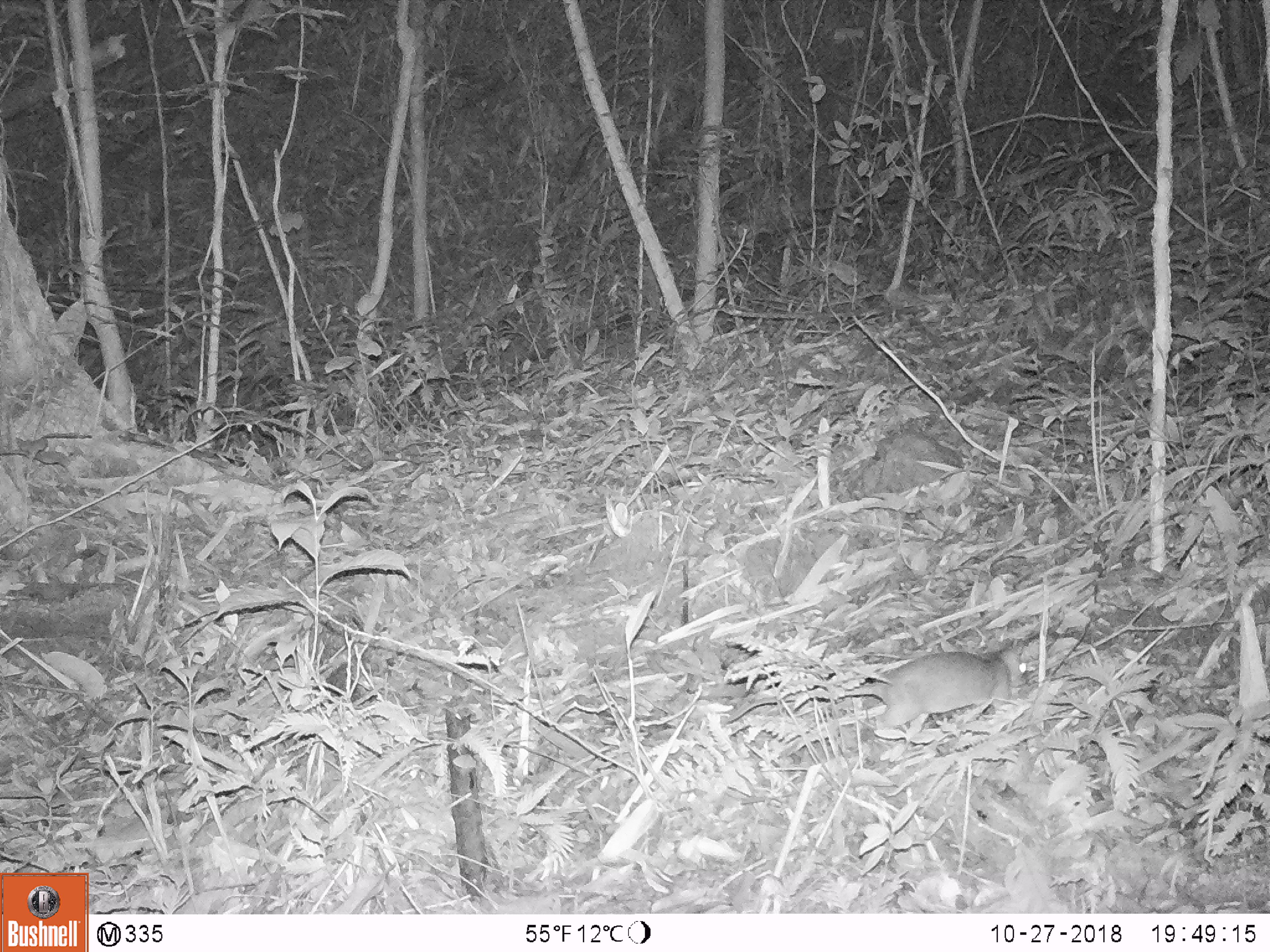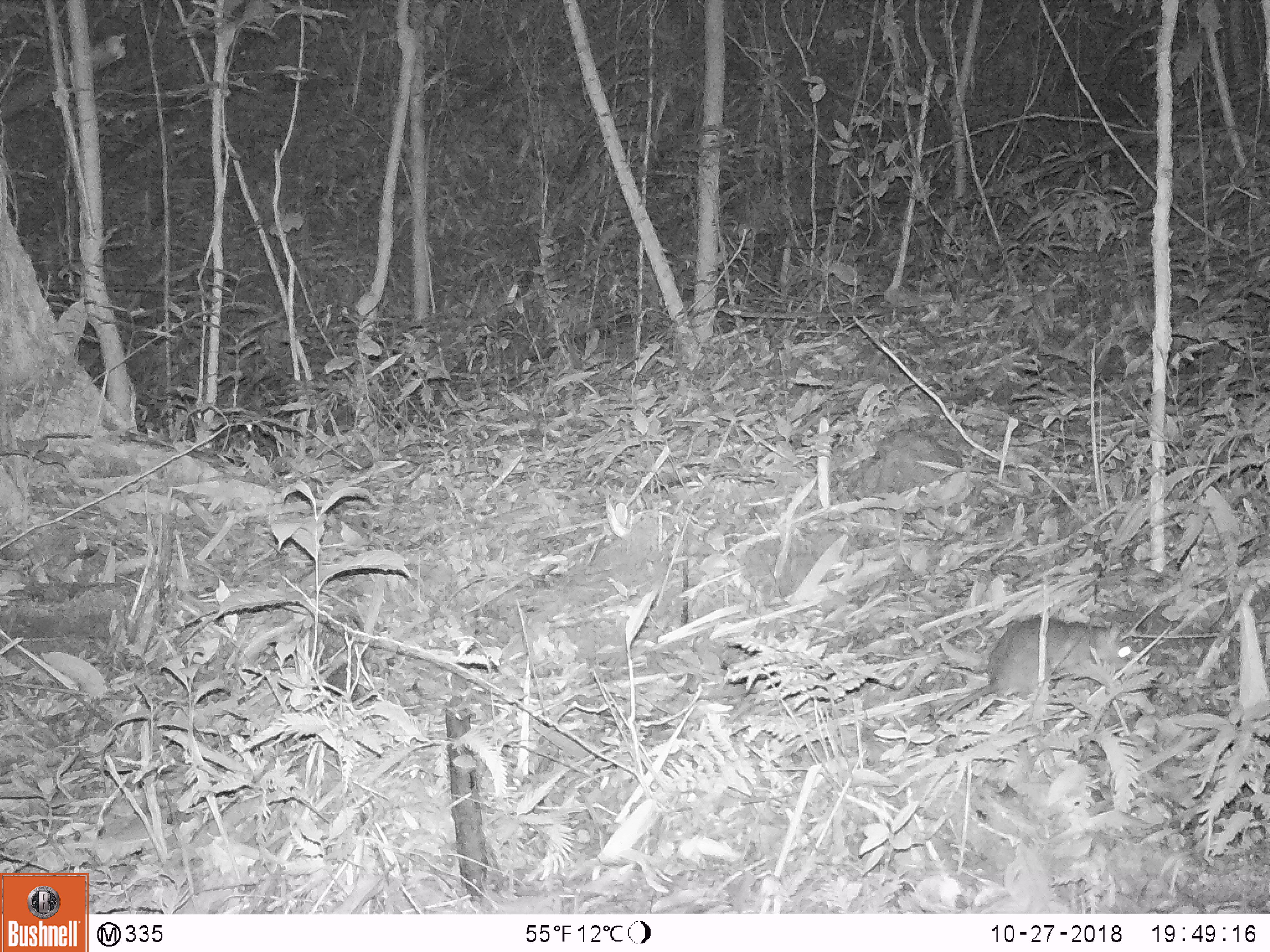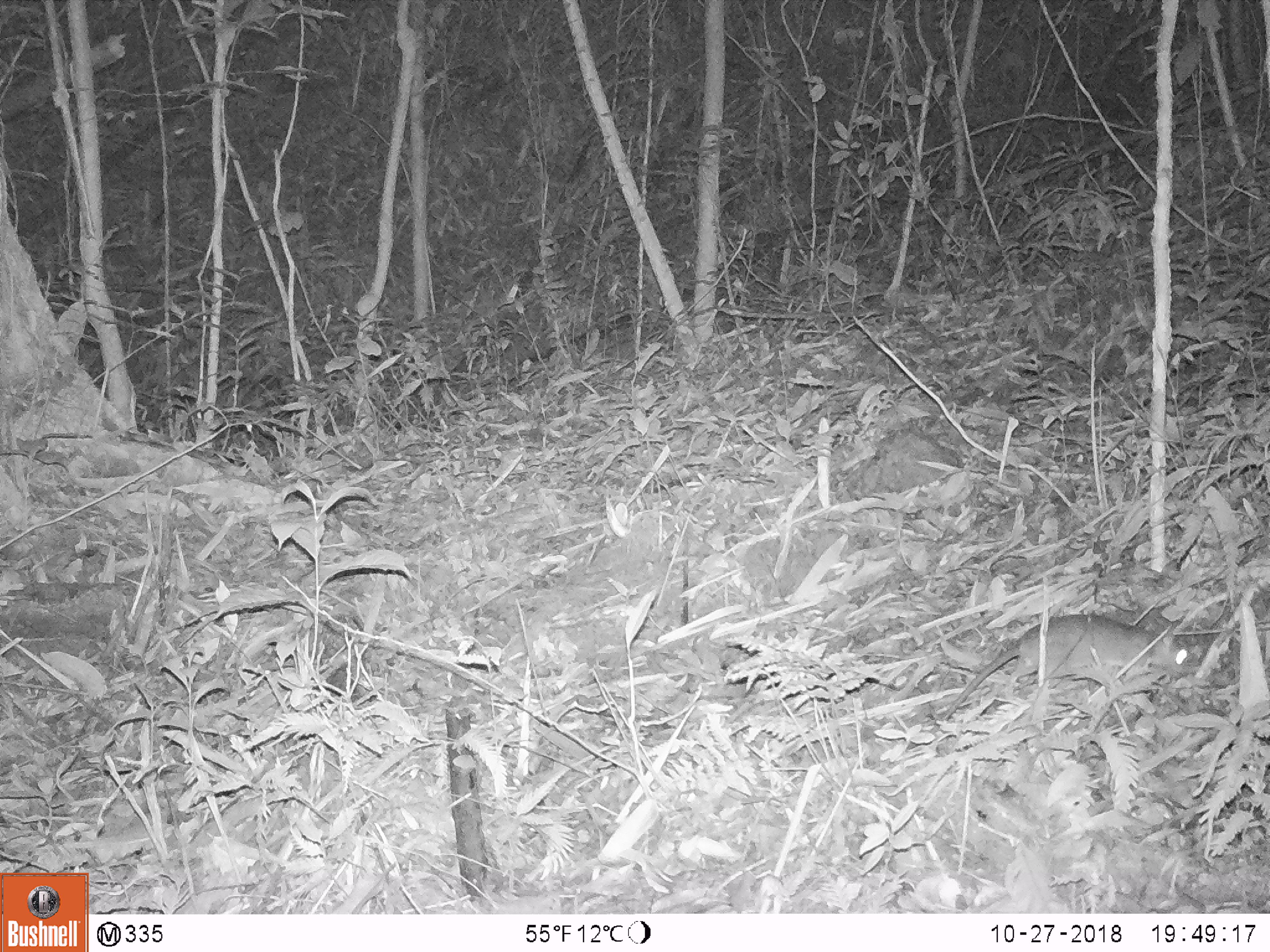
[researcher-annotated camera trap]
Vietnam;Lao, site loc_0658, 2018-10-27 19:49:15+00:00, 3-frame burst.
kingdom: Animalia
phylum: Chordata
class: Mammalia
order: Rodentia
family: Muridae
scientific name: Muridae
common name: old-world mice and rats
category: unidentified murid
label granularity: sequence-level